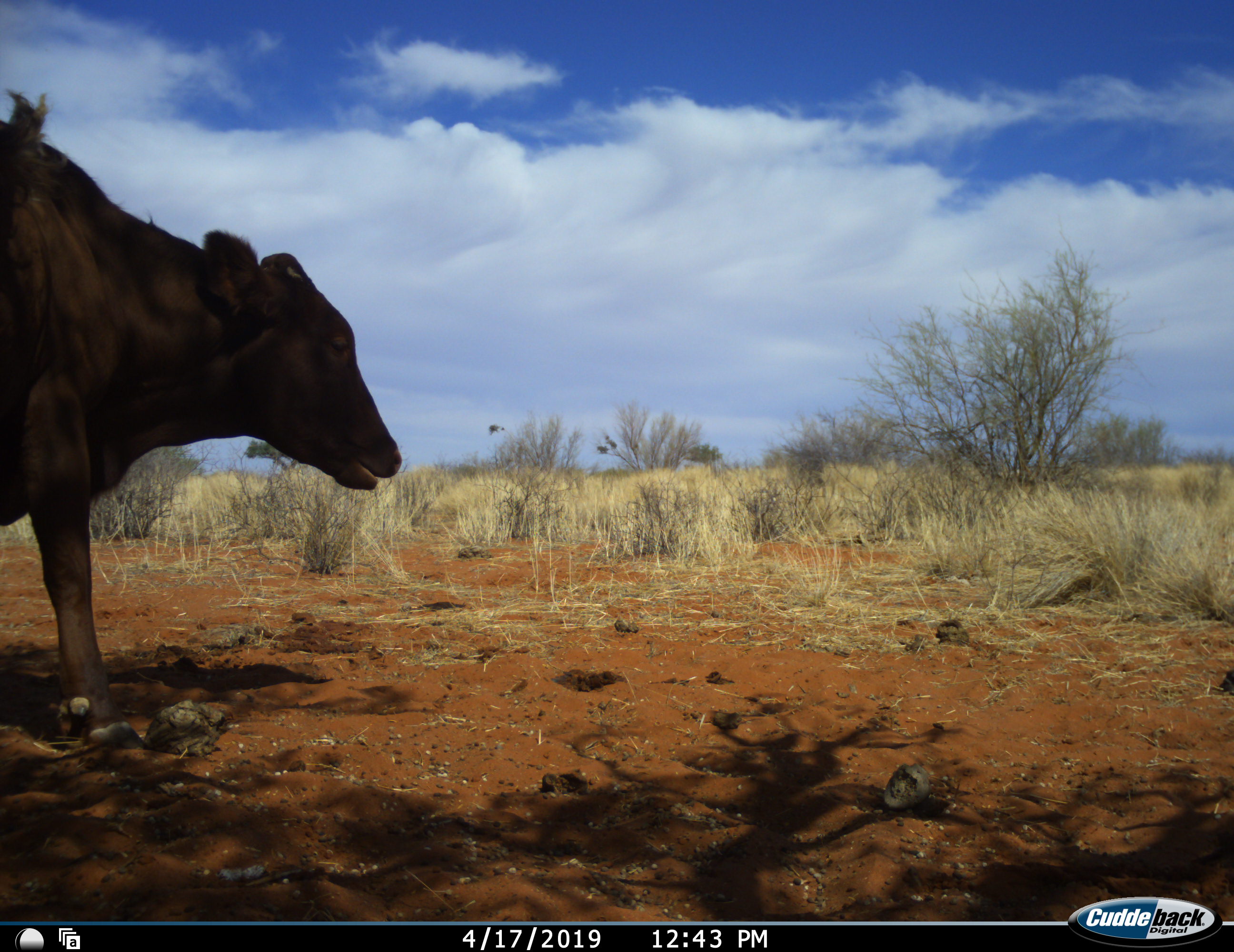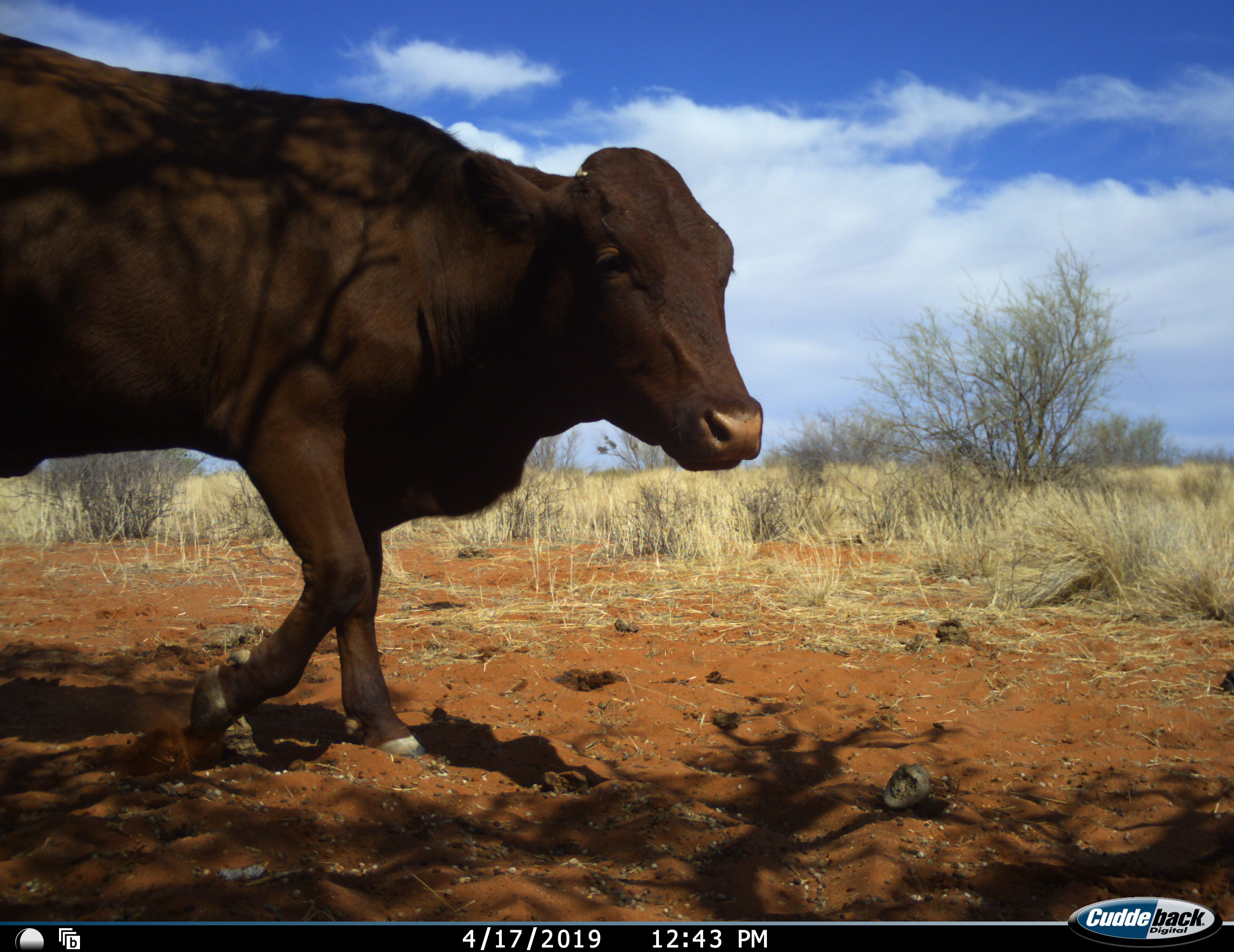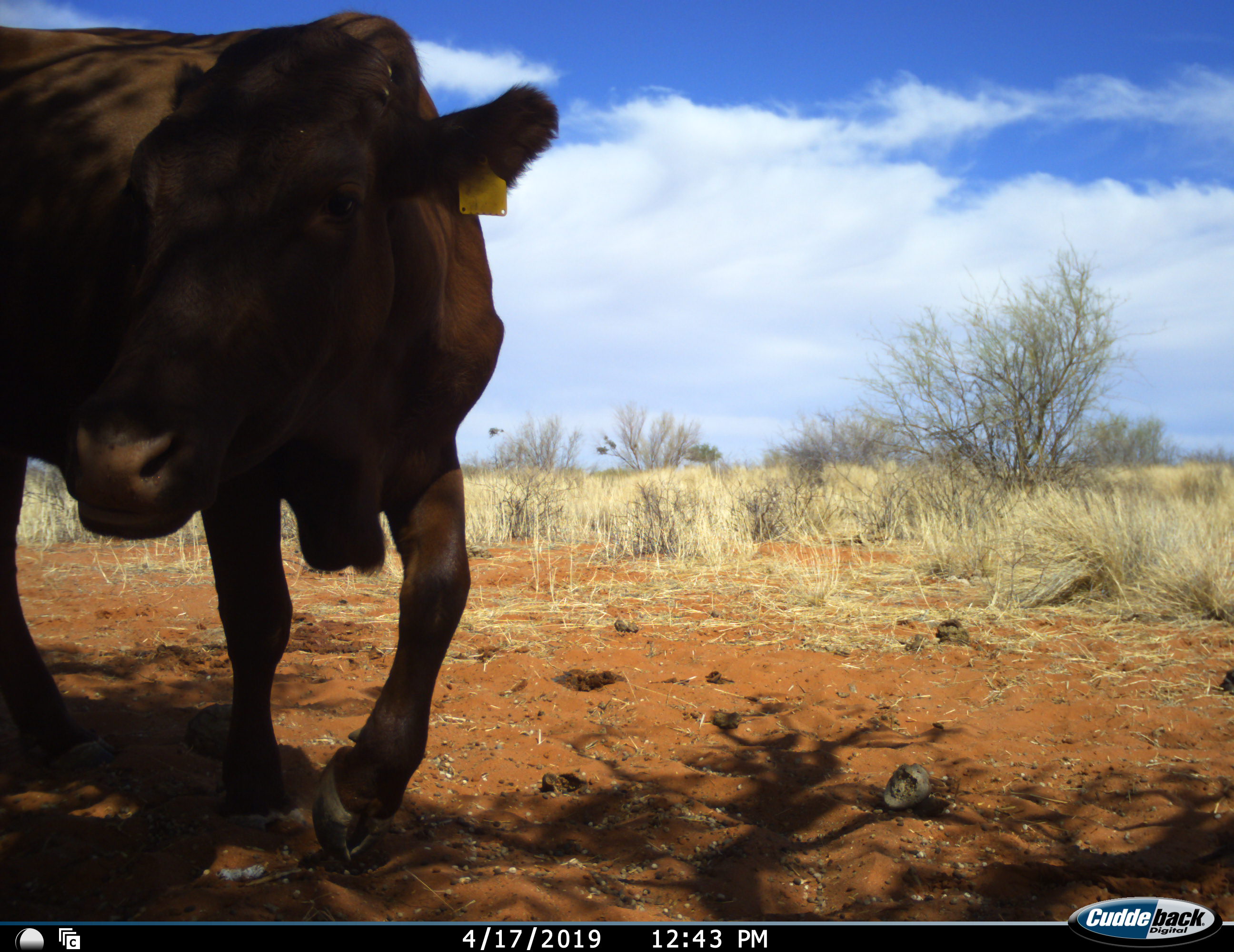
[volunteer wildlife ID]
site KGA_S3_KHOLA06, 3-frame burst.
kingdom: Animalia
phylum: Chordata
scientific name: Vertebrata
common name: domestic animal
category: domesticanimal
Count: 1.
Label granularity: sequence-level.